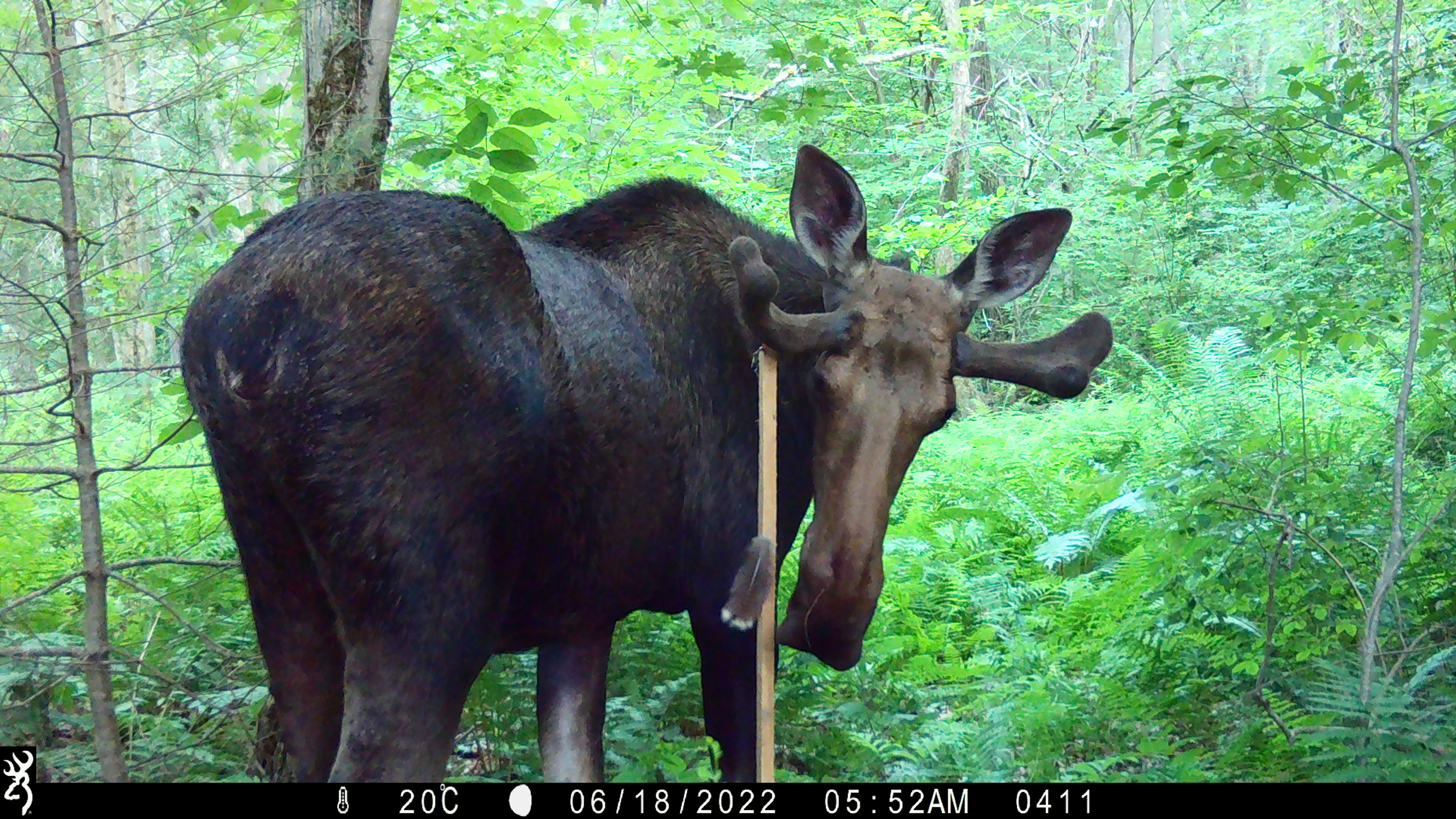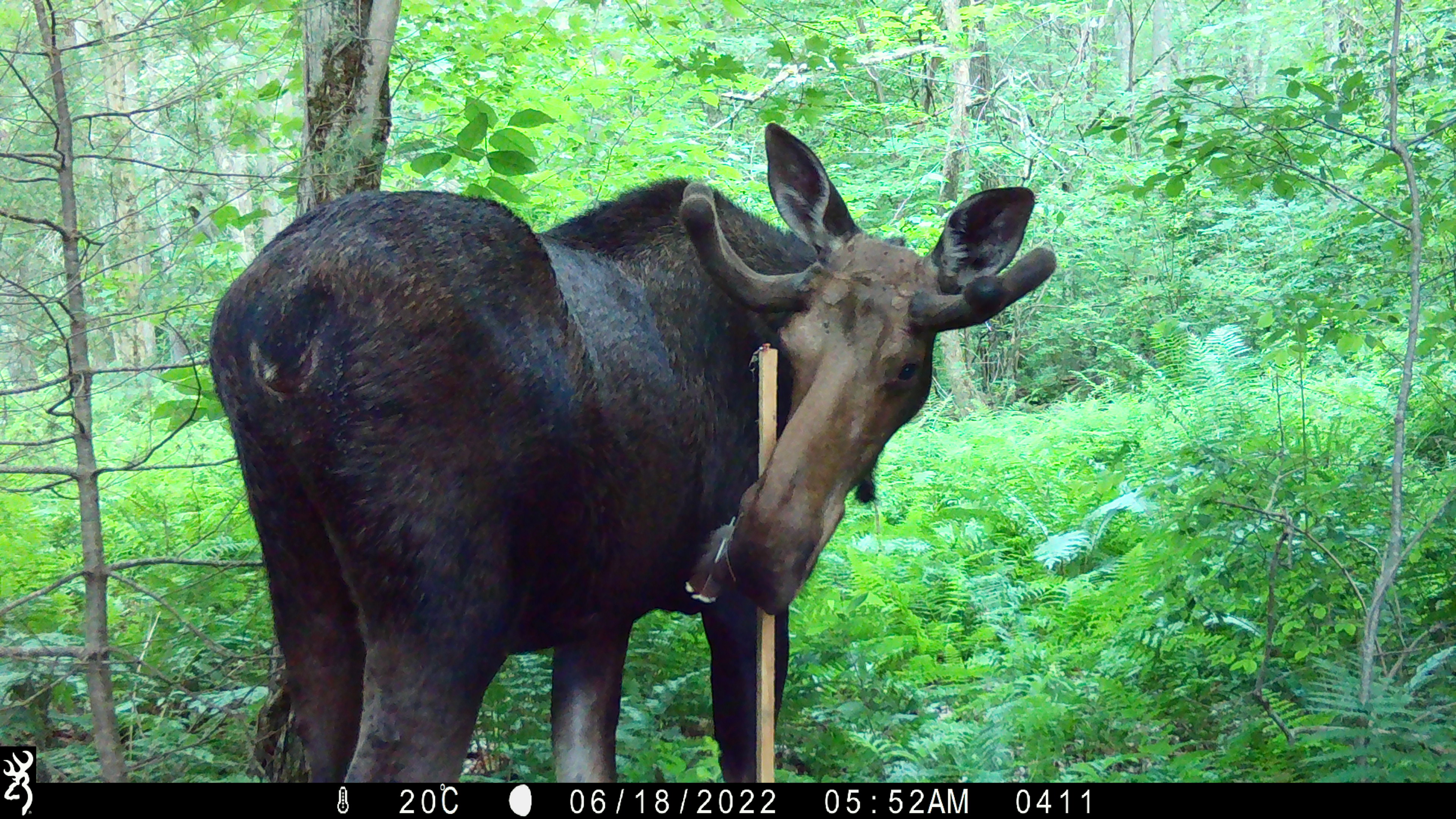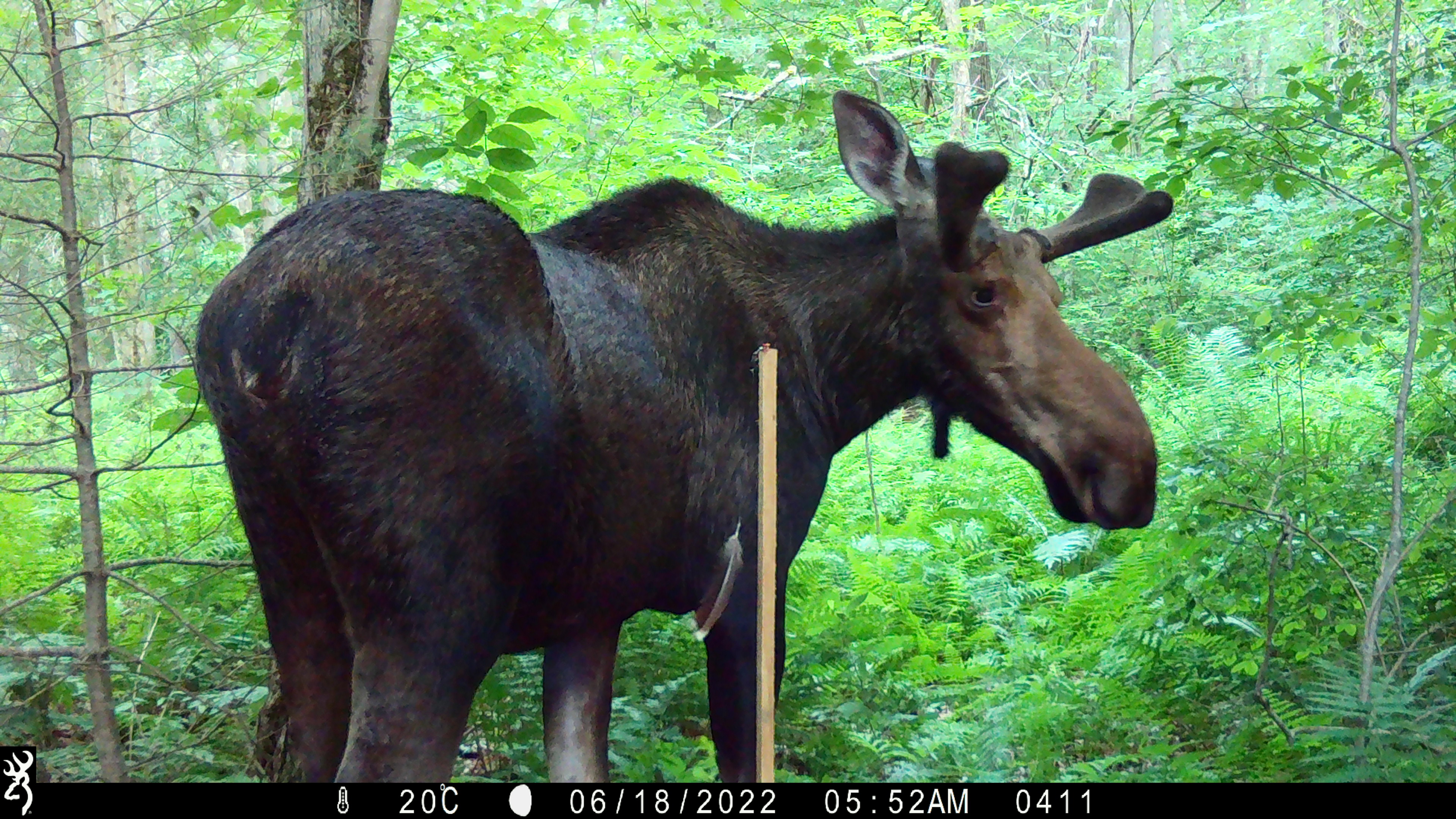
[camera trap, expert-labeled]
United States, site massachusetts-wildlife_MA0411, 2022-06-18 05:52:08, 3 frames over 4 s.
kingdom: Animalia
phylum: Chordata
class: Mammalia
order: Artiodactyla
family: Cervidae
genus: Alces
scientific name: Alces alces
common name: moose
Moose (Alces alces).